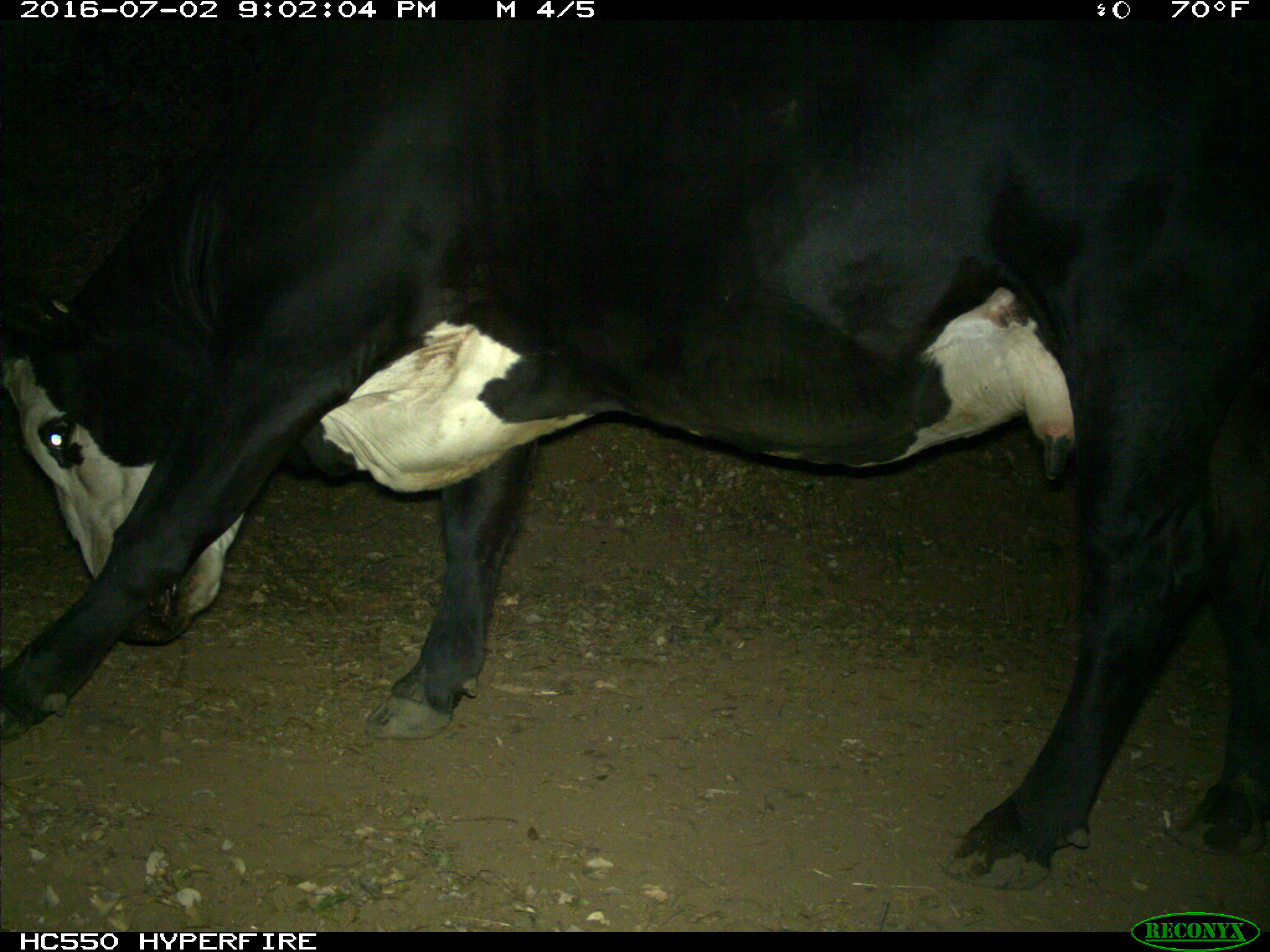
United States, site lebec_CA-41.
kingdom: Animalia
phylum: Chordata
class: Mammalia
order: Artiodactyla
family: Bovidae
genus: Bos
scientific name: Bos taurus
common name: domestic cow